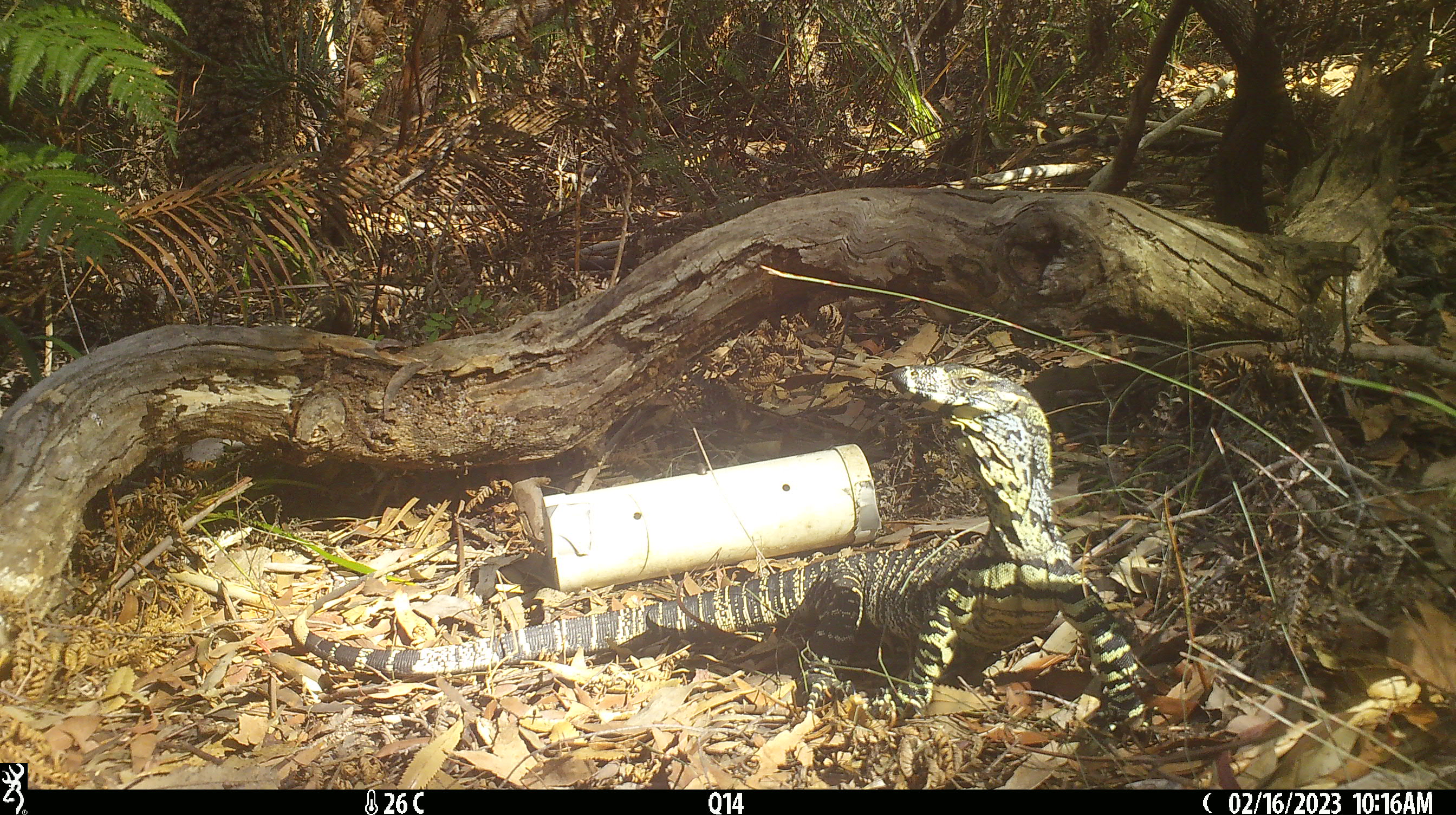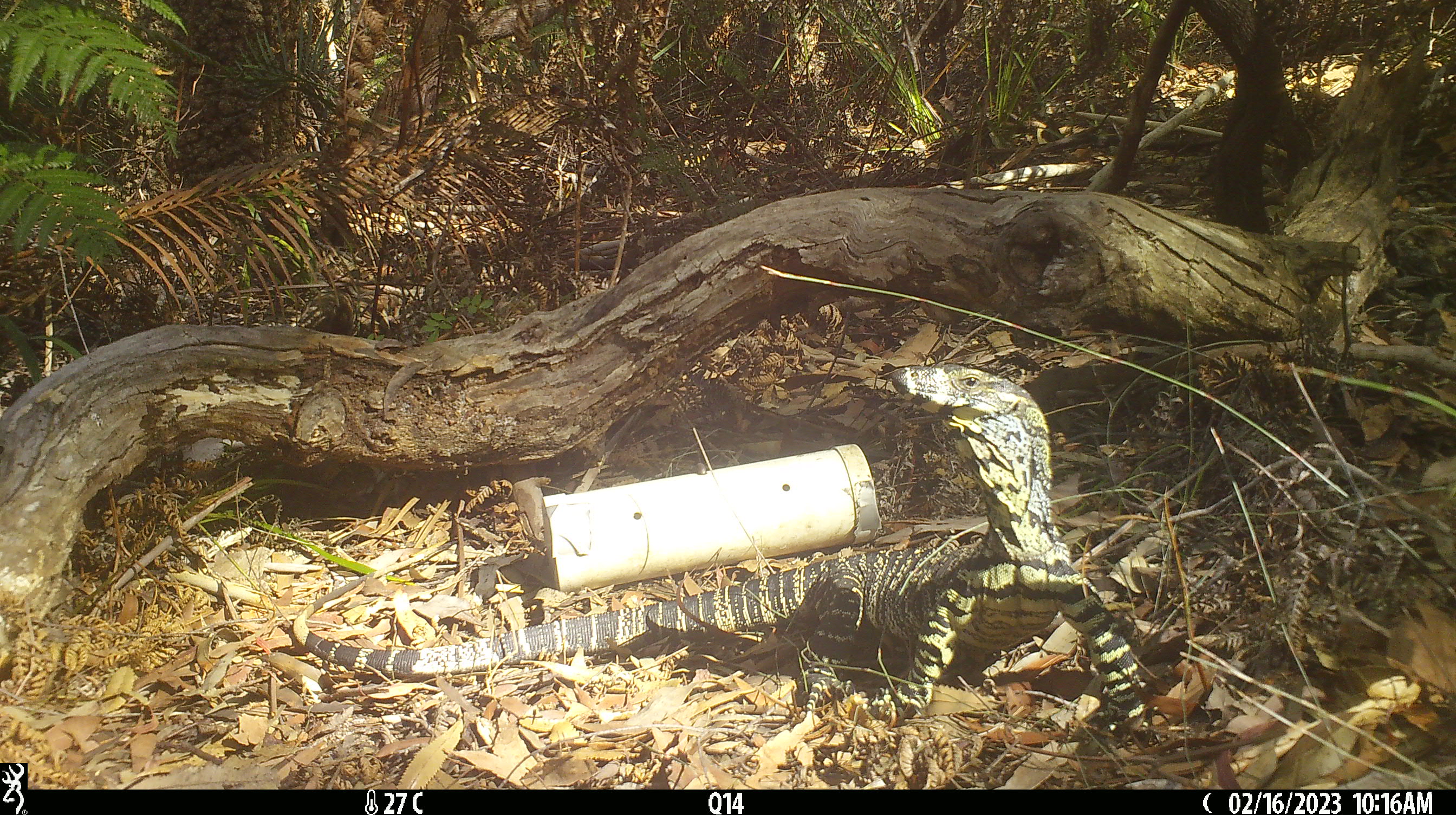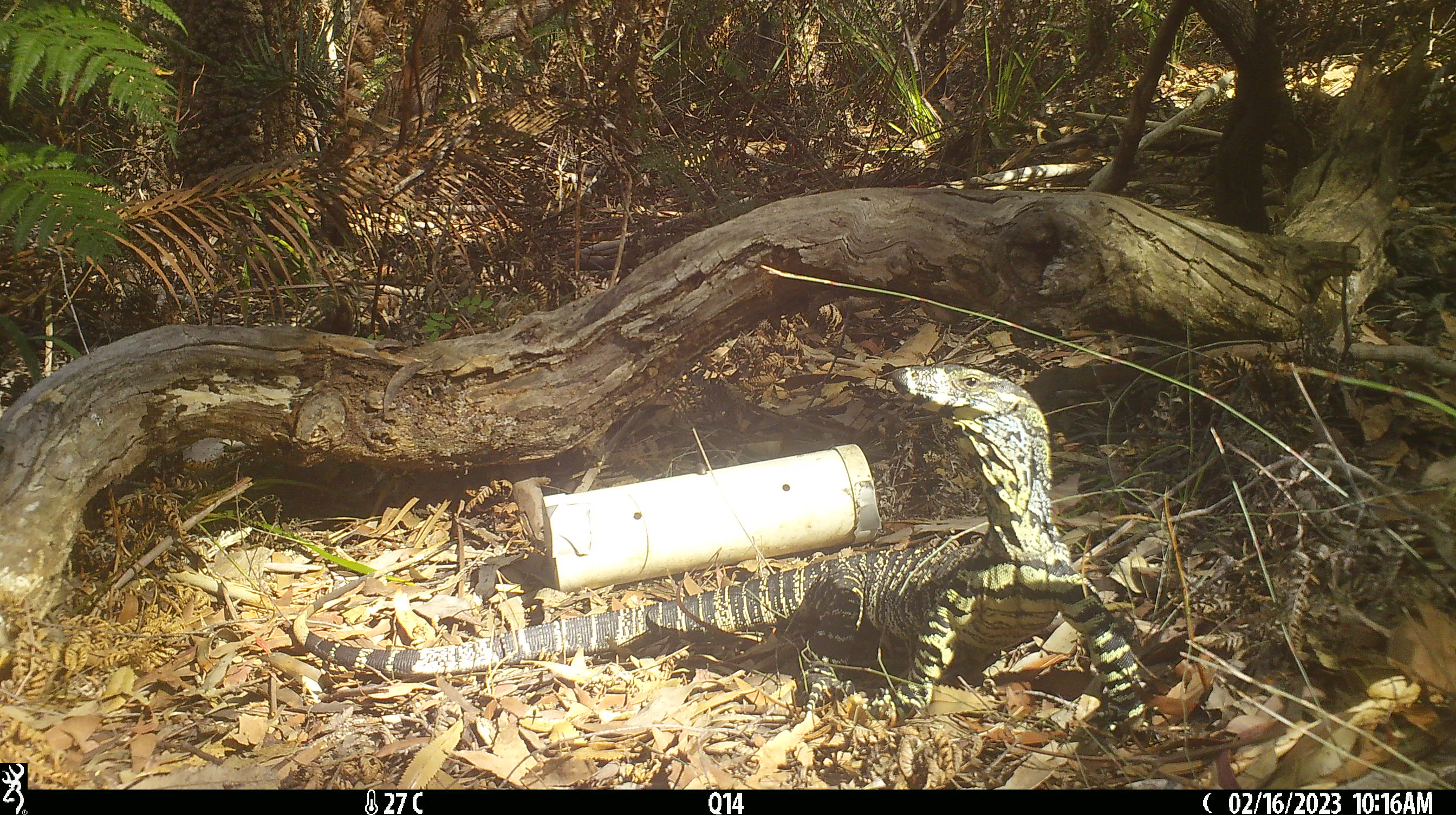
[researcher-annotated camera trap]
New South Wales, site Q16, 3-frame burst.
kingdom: Animalia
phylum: Chordata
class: Reptilia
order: Squamata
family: Varanidae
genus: Varanus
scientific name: Varanus varius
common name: lace monitor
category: goanna